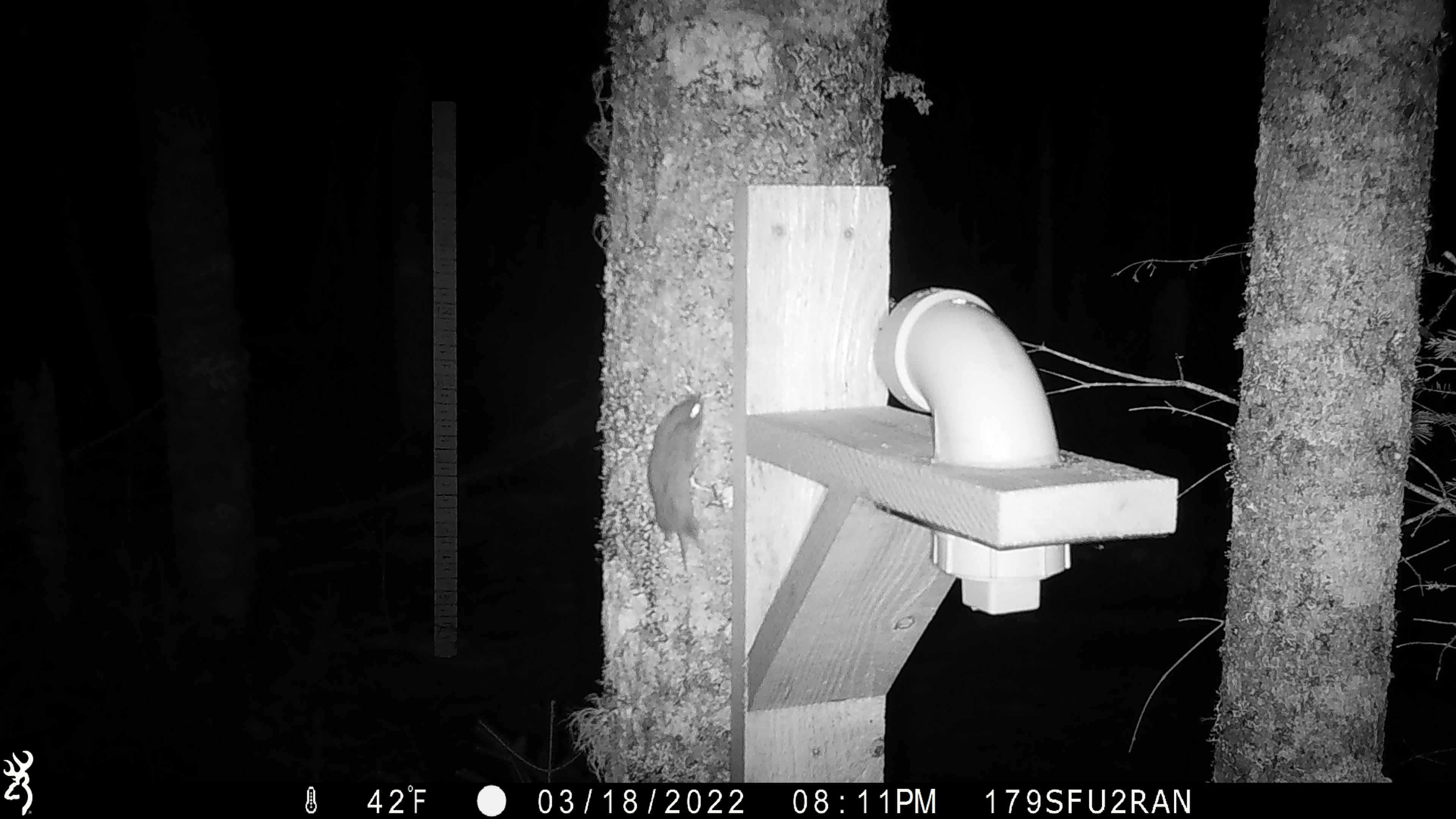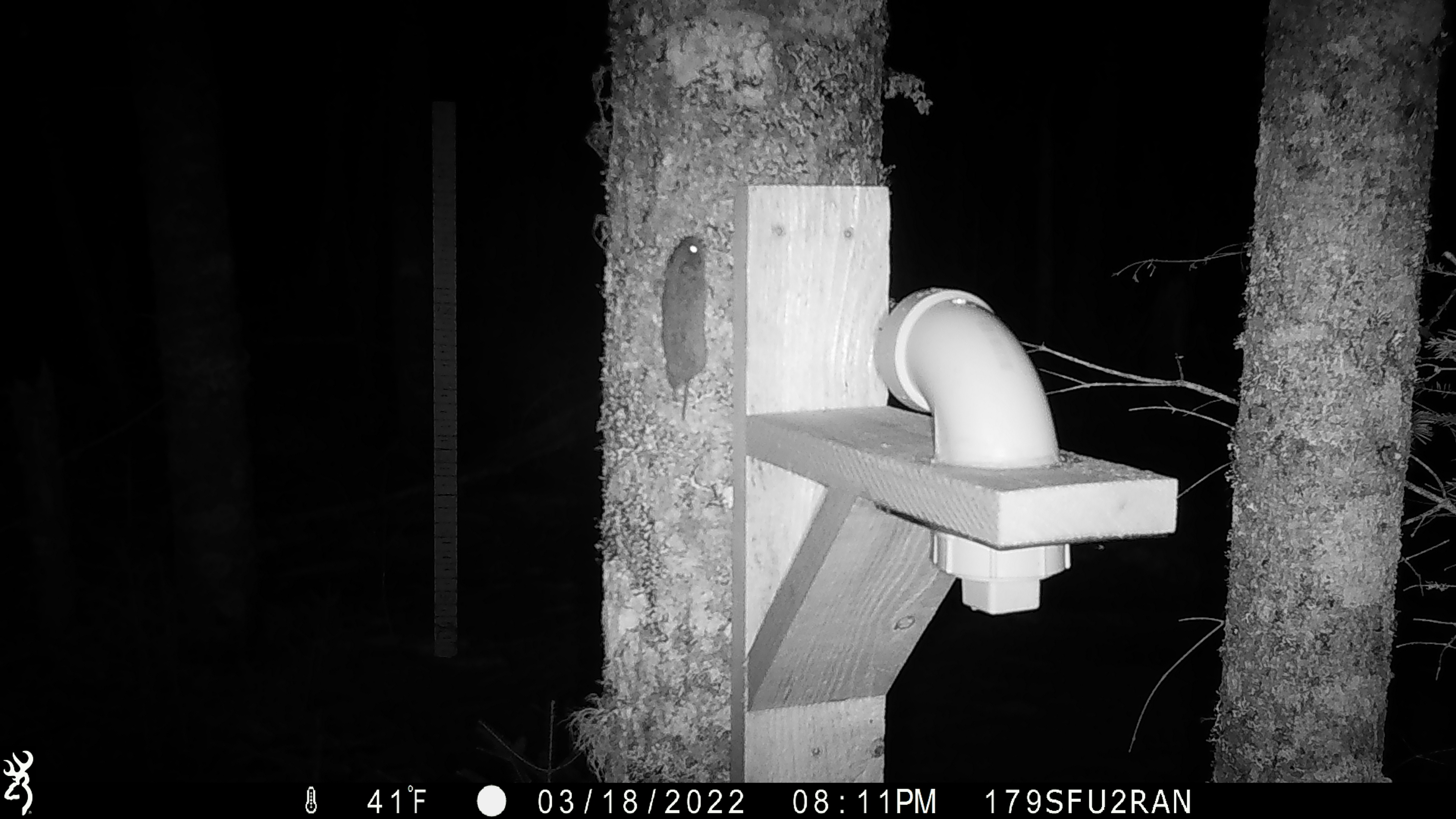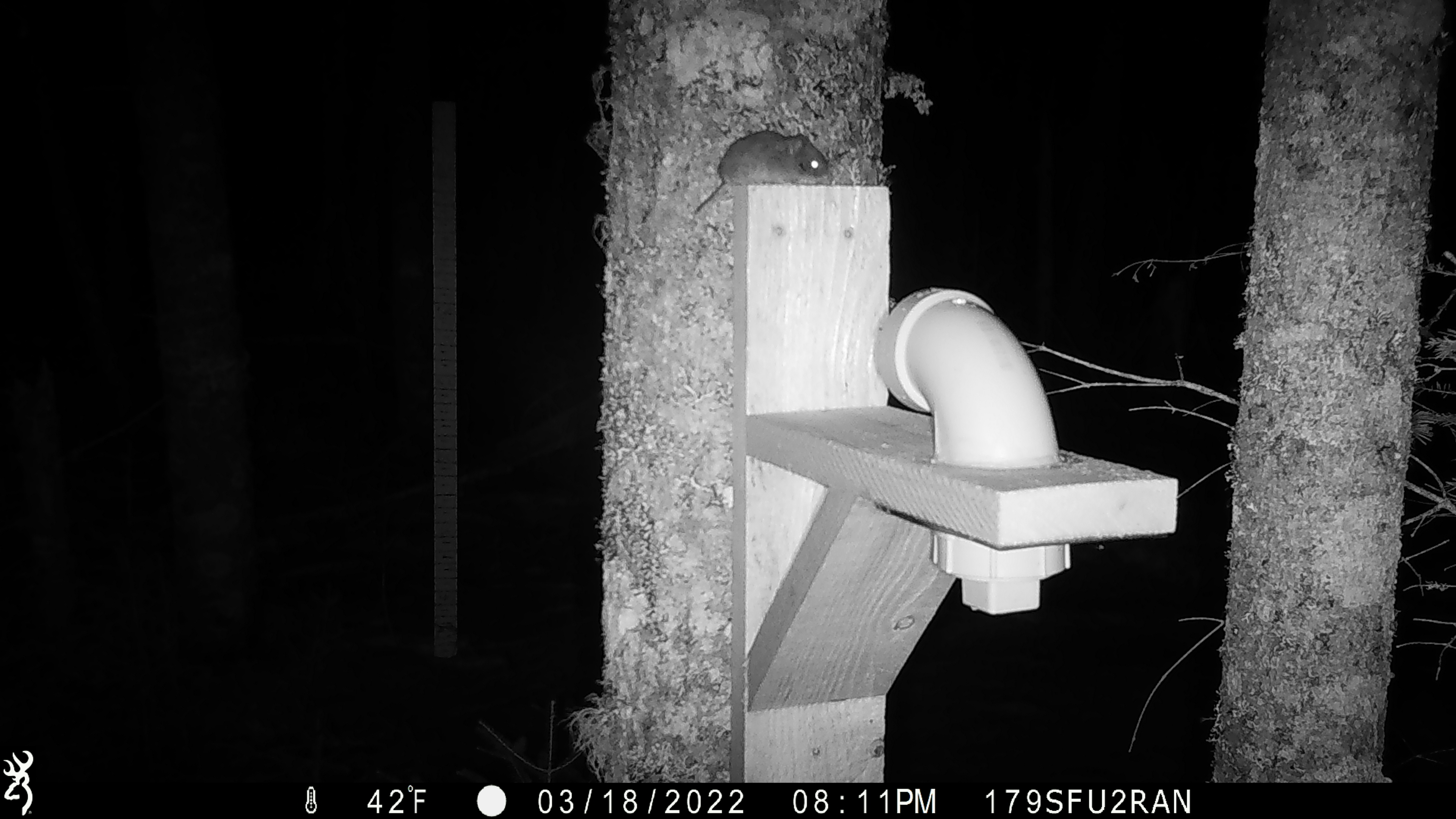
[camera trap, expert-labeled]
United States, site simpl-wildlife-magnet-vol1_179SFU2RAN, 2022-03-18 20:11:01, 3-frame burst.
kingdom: Animalia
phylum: Chordata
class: Mammalia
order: Rodentia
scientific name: Rodentia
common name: mouse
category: mouse sp.